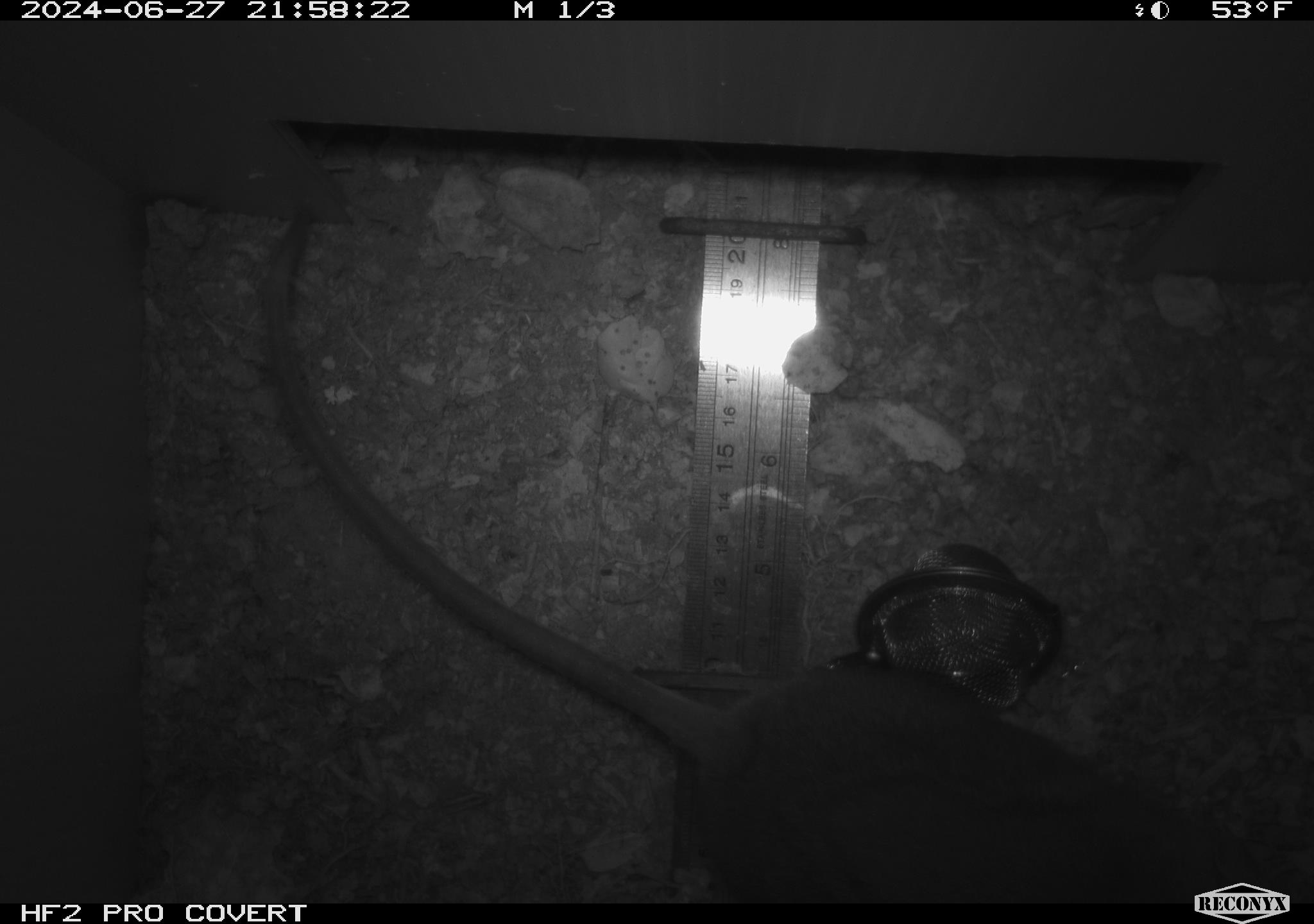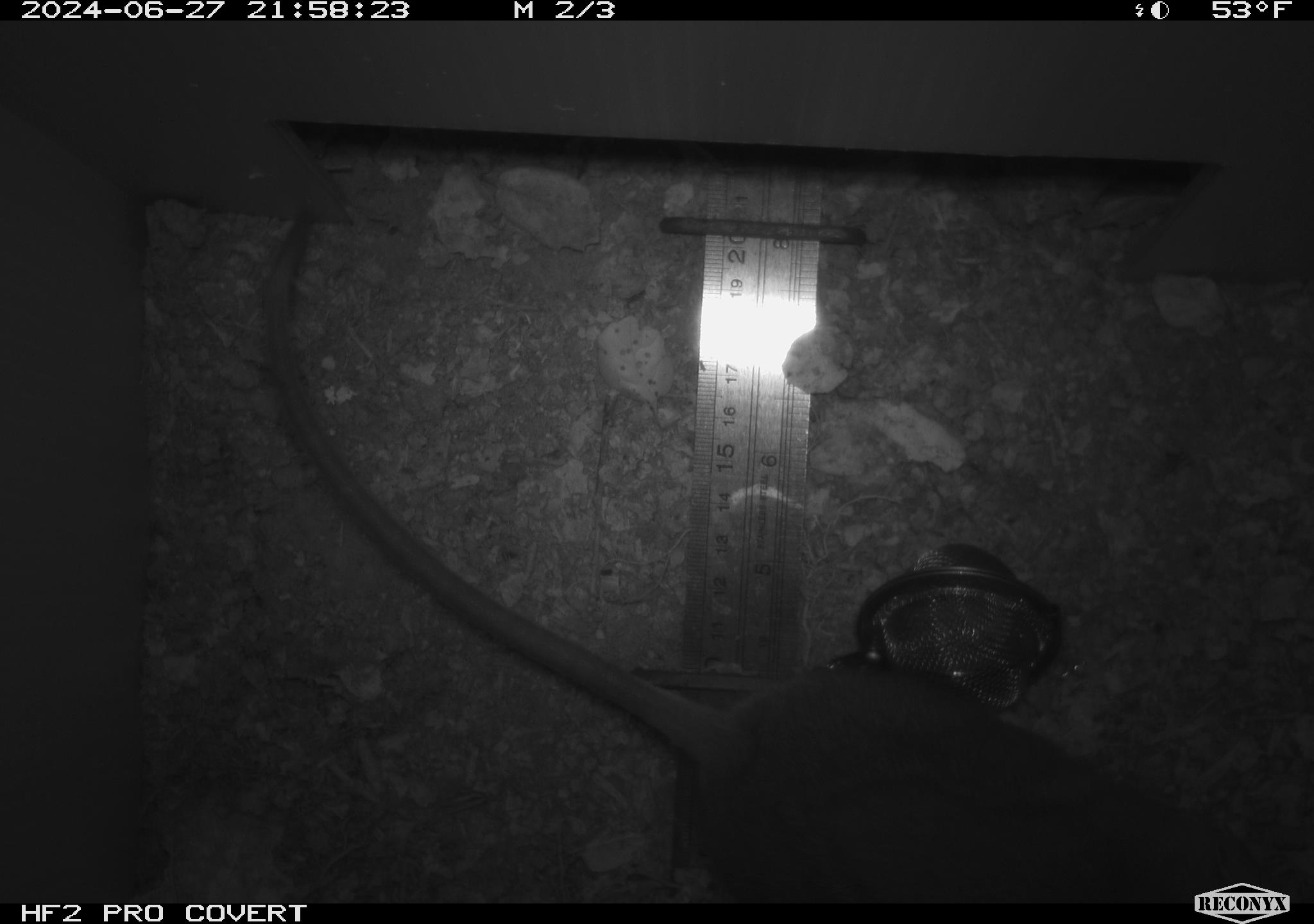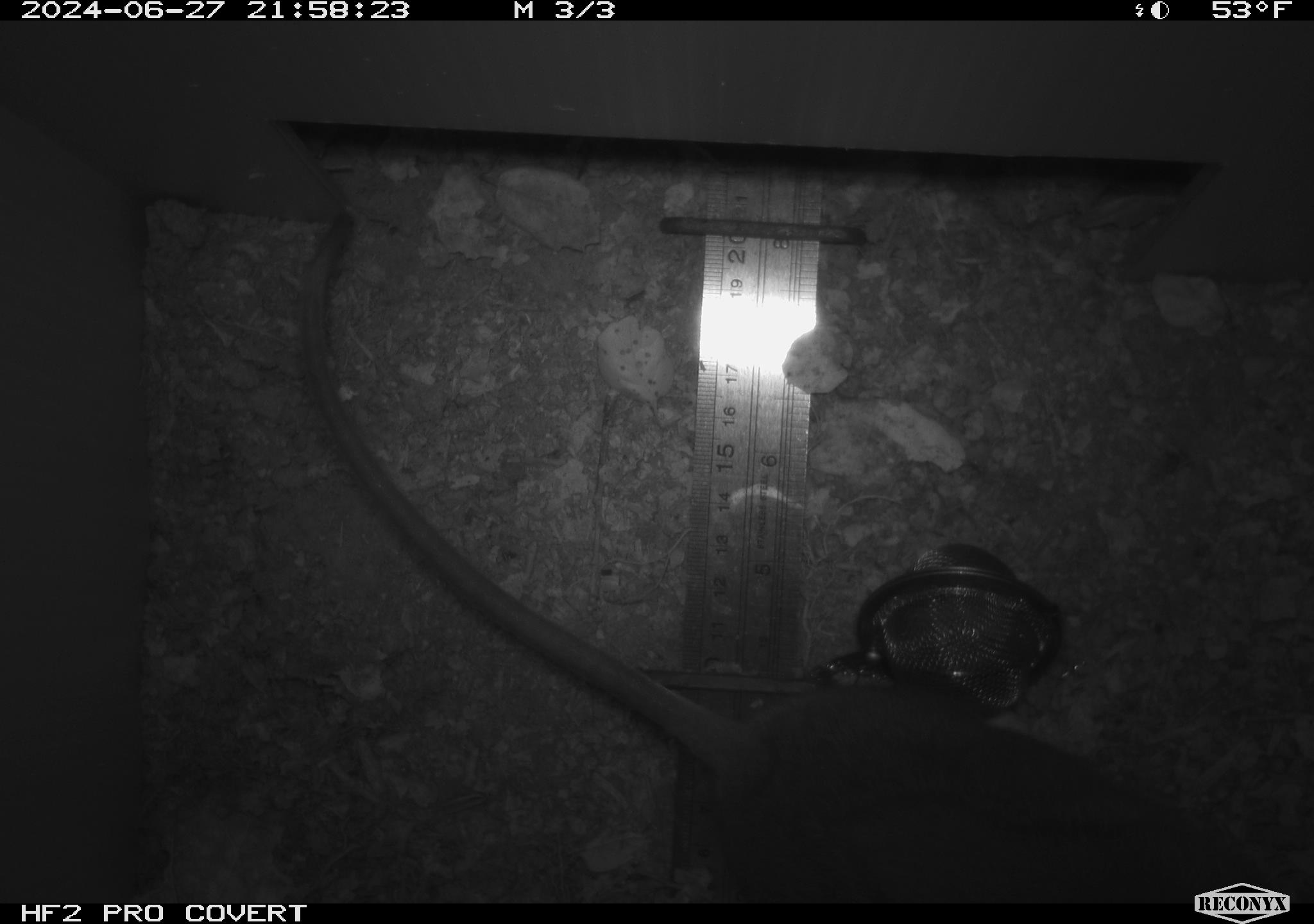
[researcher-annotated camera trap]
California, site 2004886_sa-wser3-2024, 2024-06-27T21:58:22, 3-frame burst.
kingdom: Animalia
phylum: Chordata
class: Mammalia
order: Rodentia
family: Cricetidae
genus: Neotoma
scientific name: Neotoma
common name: pack rat or woodrat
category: neotoma species